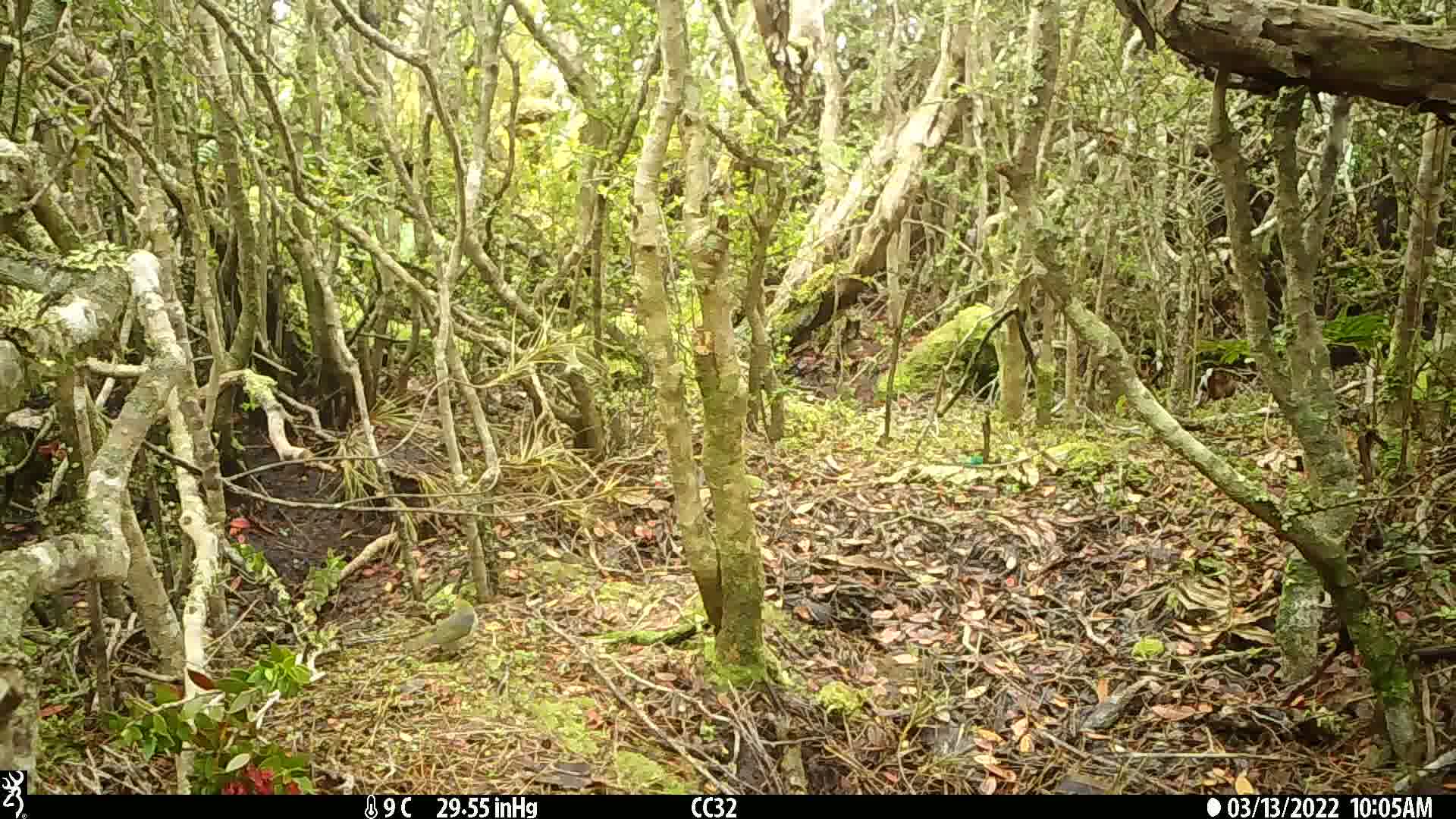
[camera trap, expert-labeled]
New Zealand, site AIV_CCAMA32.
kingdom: Animalia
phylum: Chordata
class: Aves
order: Passeriformes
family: Zosteropidae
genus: Zosterops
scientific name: Zosterops lateralis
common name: silvereye